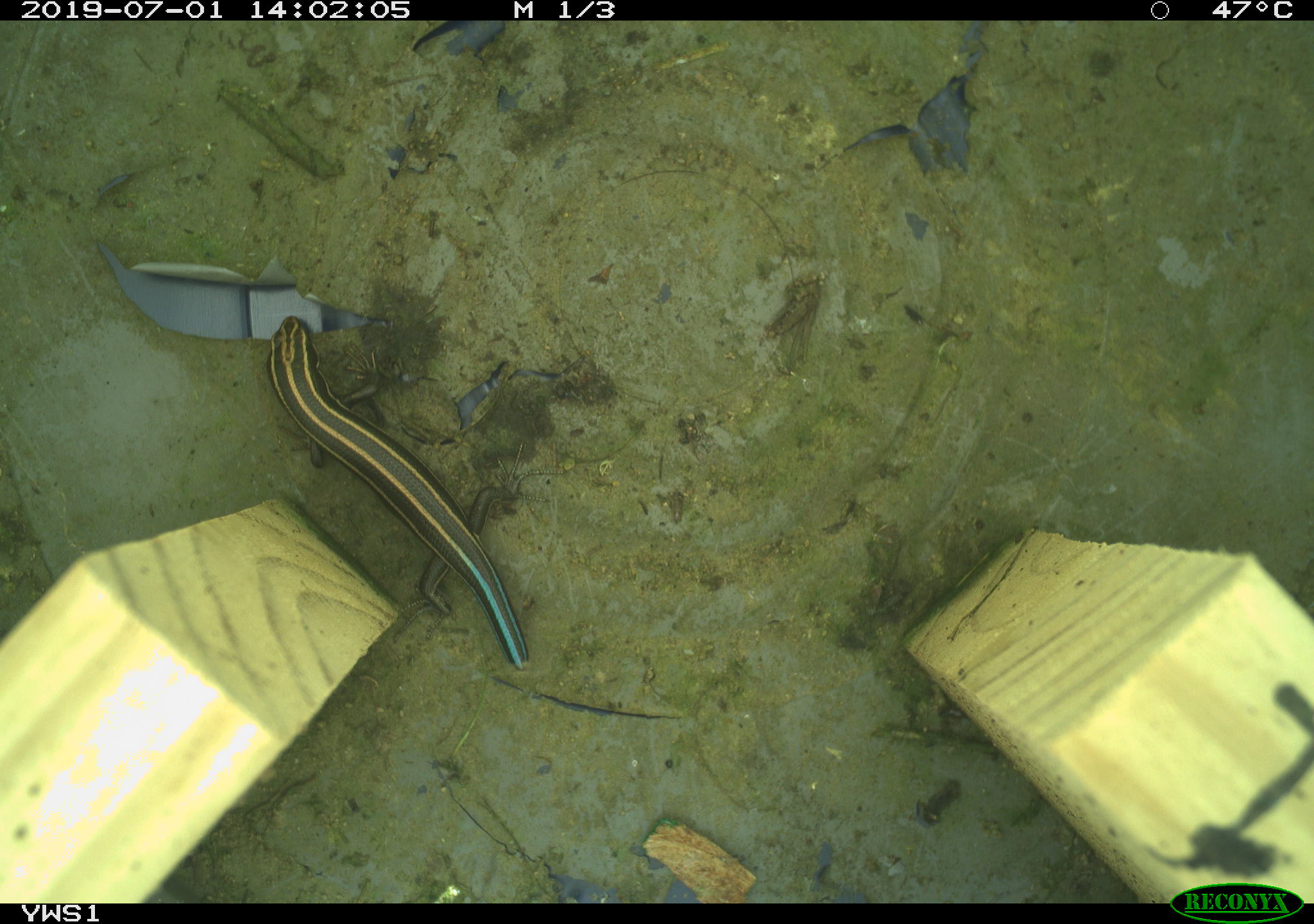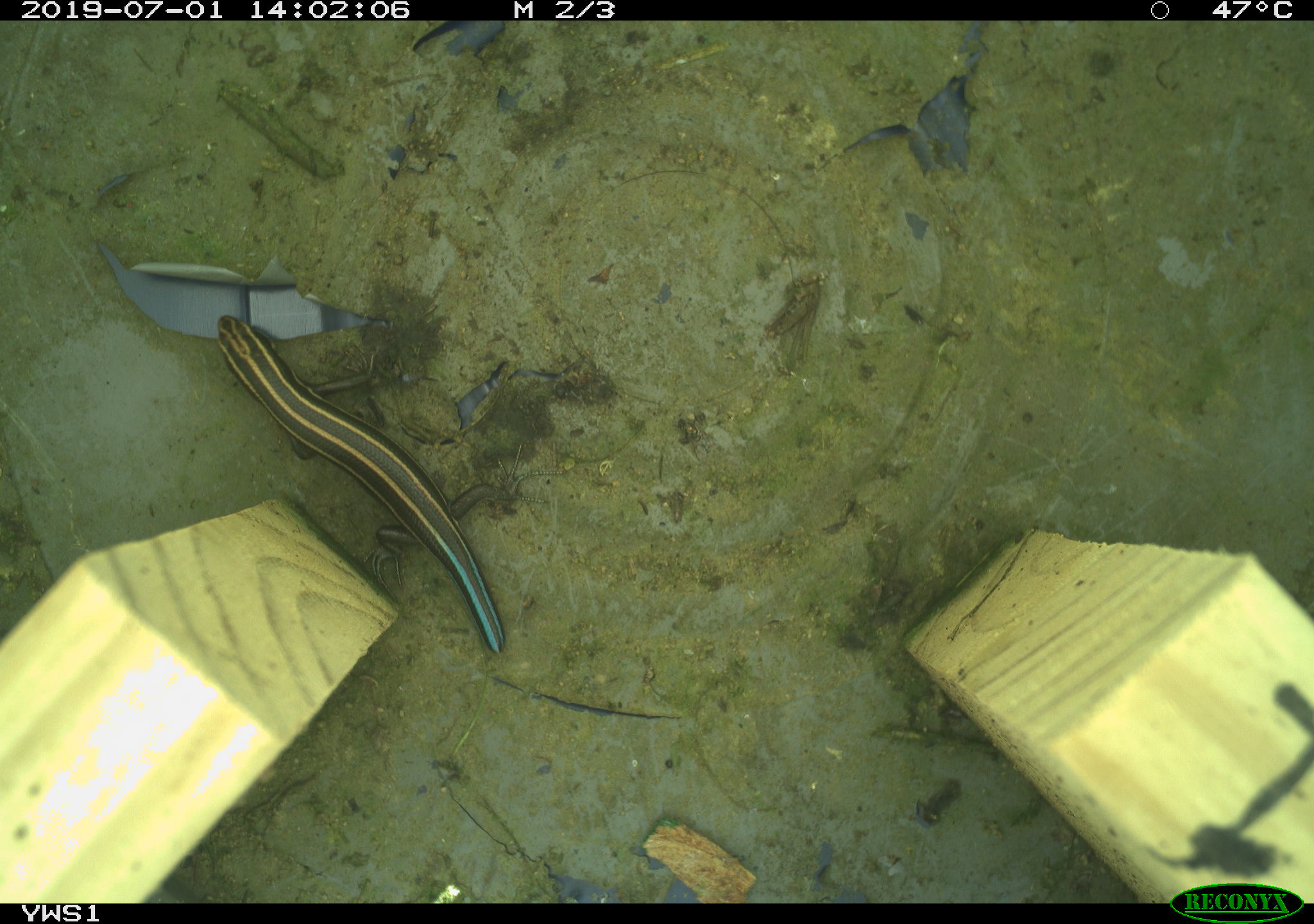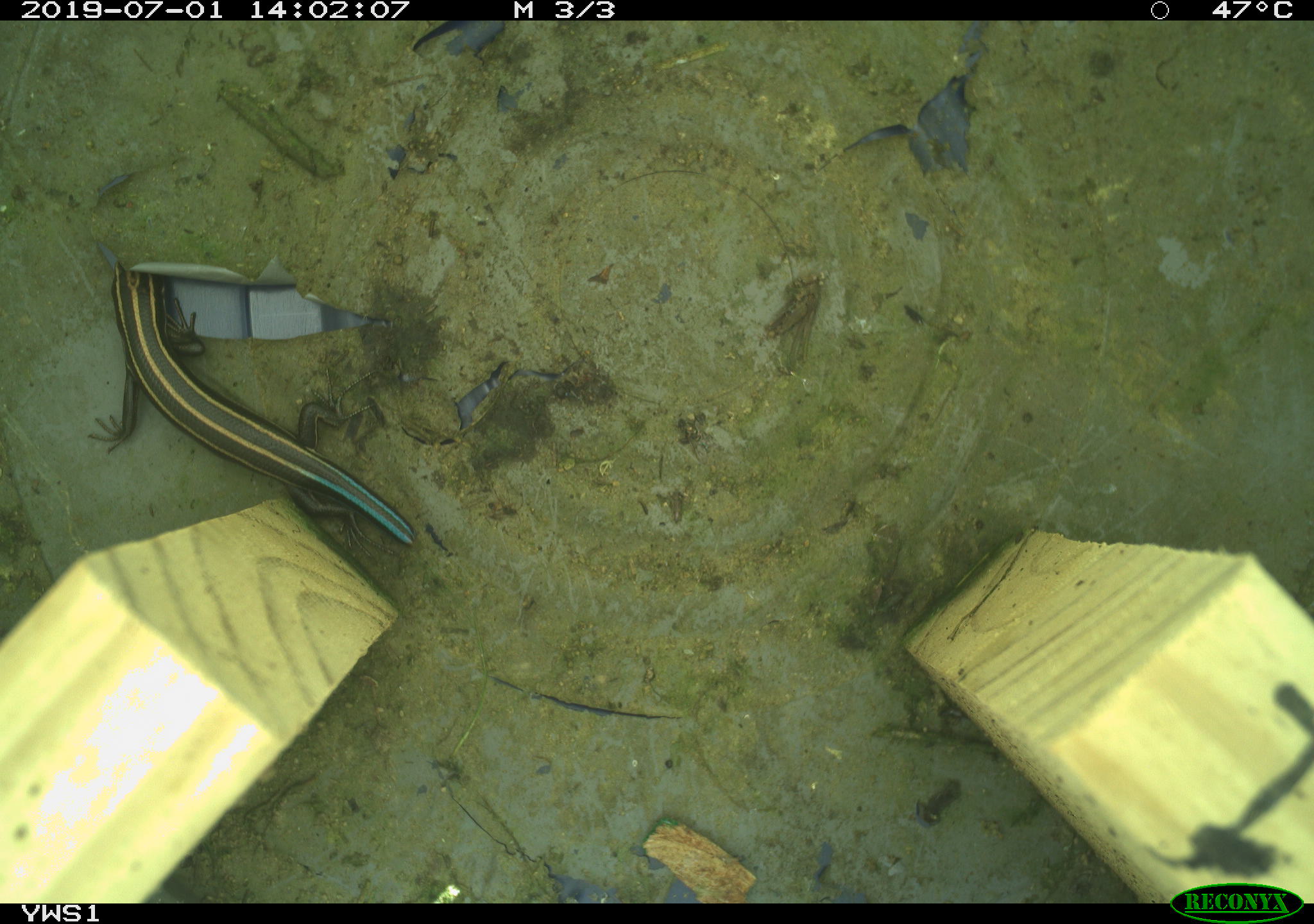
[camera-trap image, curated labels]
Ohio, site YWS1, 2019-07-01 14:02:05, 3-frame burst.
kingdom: Animalia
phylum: Chordata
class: Reptilia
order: Squamata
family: Scincidae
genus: Plestiodon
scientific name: Plestiodon fasciatus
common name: common five-lined skink